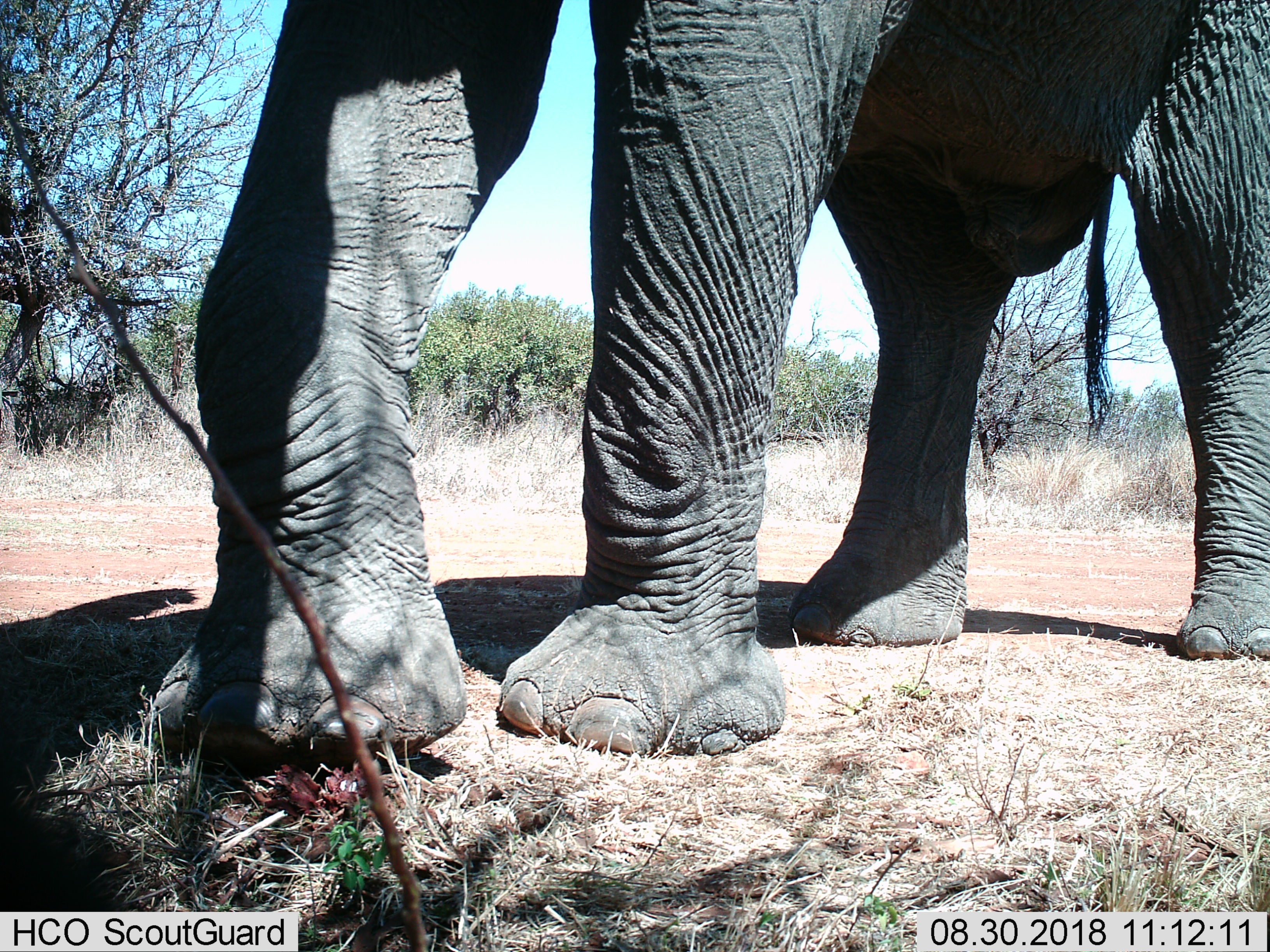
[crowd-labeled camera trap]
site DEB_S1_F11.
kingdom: Animalia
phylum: Chordata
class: Mammalia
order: Proboscidea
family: Elephantidae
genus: Loxodonta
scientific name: Loxodonta africana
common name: african bush elephant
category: elephant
Elephant (african bush elephant) (Loxodonta africana), count 1. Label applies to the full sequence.